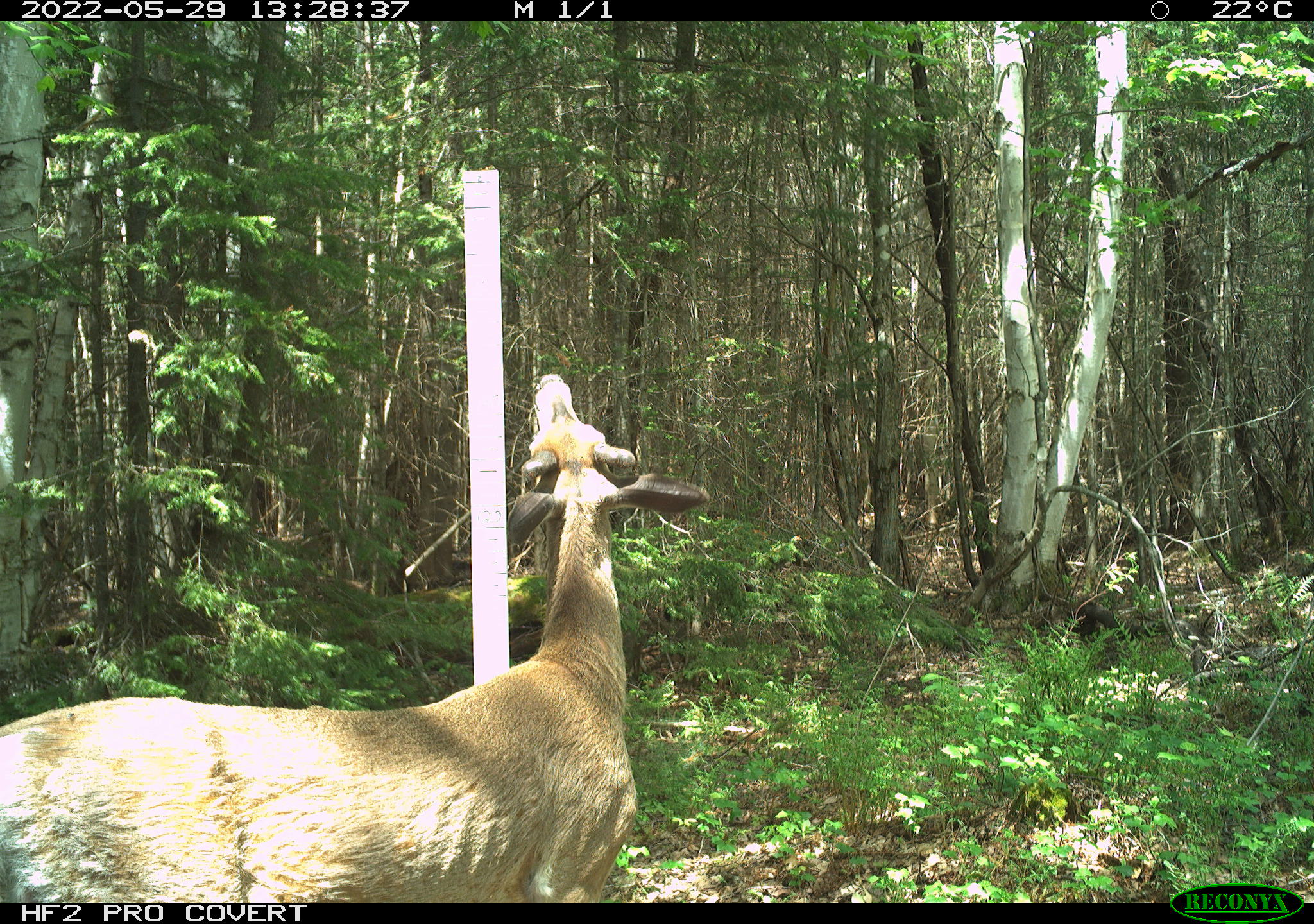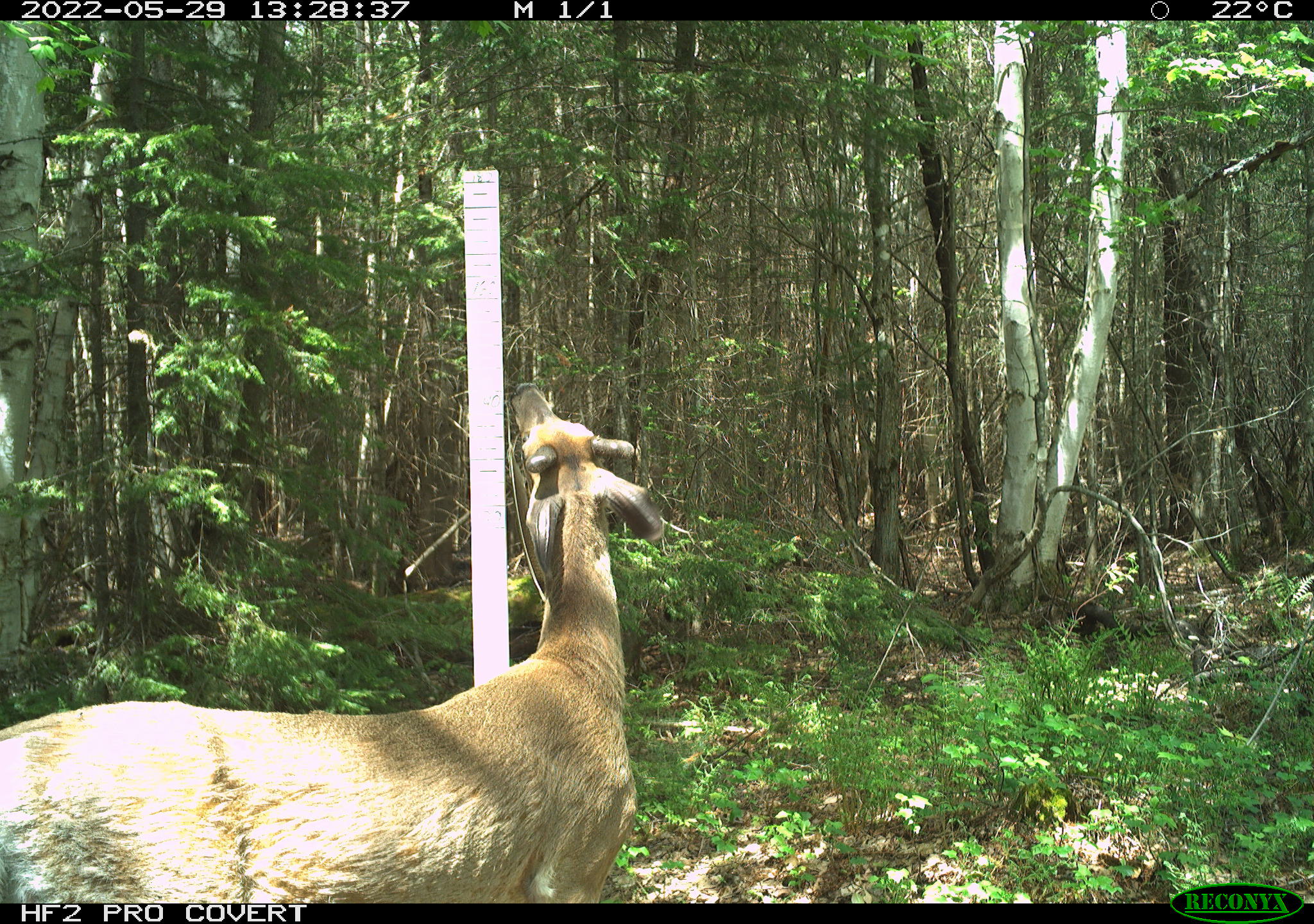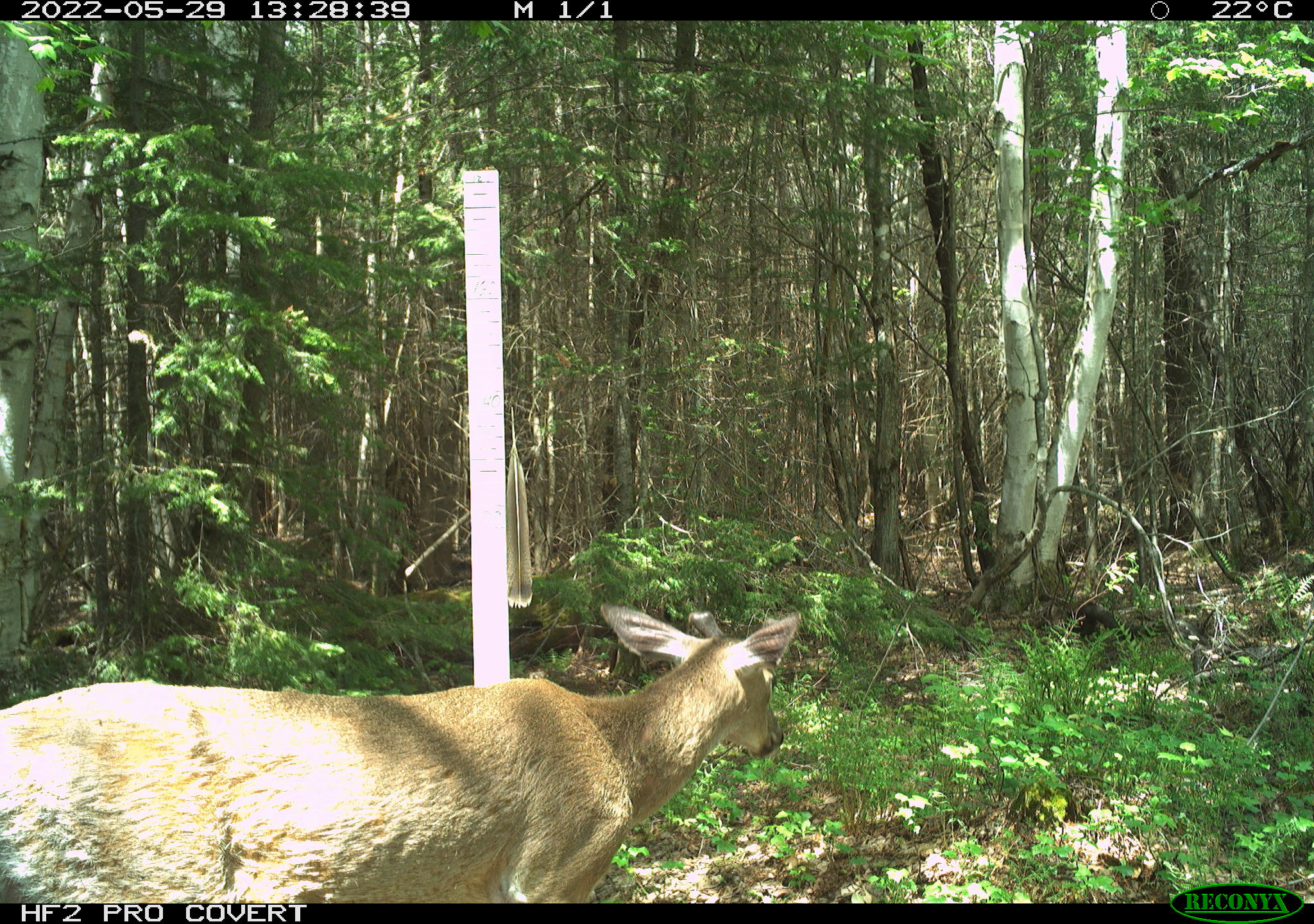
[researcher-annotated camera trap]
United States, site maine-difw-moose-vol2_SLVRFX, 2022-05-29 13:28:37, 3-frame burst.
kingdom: Animalia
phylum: Chordata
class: Mammalia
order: Artiodactyla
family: Cervidae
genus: Odocoileus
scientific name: Odocoileus virginianus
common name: white-tailed deer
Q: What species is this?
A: White-tailed deer (Odocoileus virginianus).